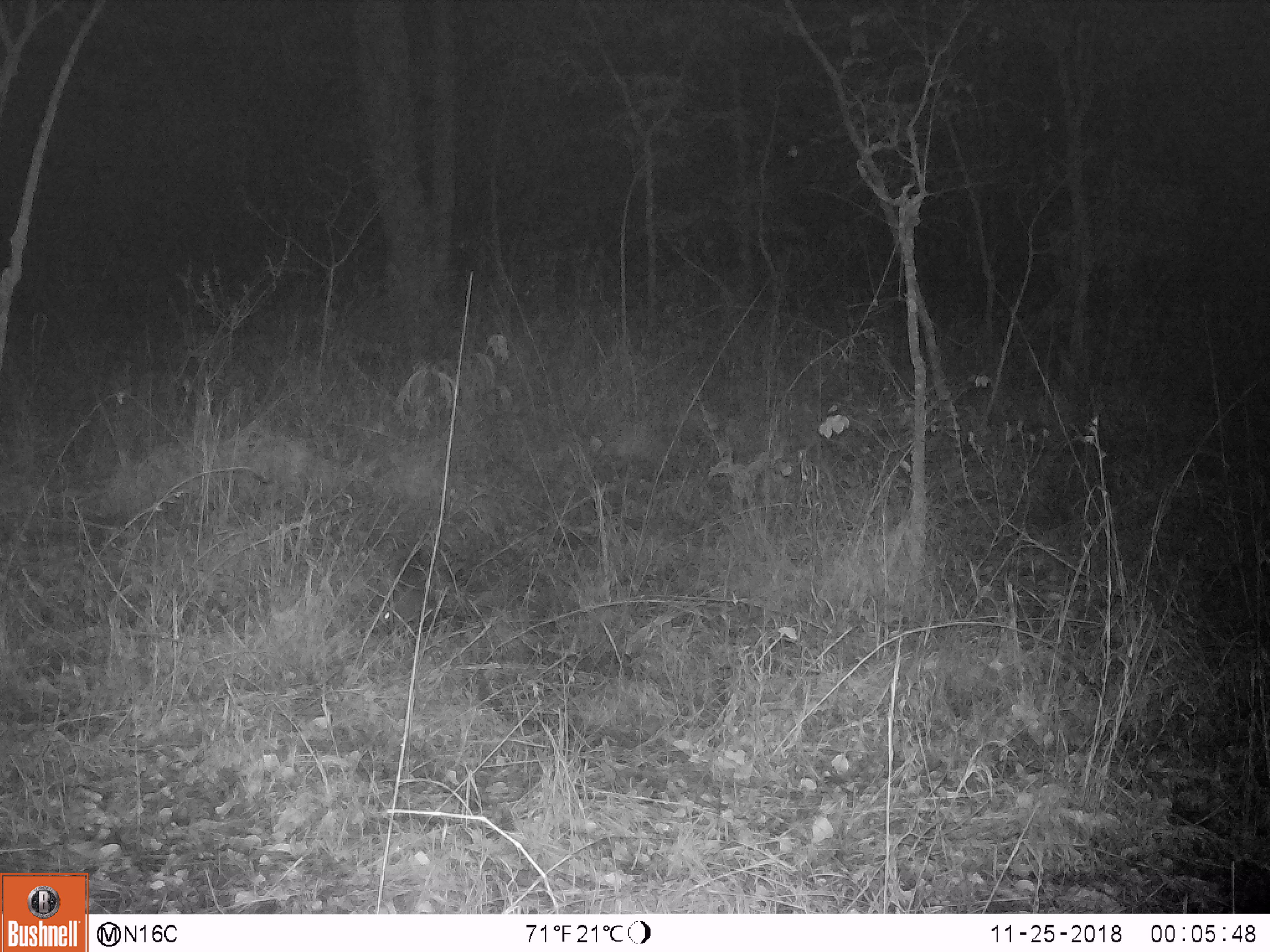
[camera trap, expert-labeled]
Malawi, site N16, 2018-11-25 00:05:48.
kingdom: Animalia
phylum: Chordata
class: Mammalia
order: Rodentia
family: Hystricidae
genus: Hystrix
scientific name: Hystrix africaeaustralis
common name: cape porcupine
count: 1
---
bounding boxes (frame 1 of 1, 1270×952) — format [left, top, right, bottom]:
cape porcupine: [364, 524, 543, 635]